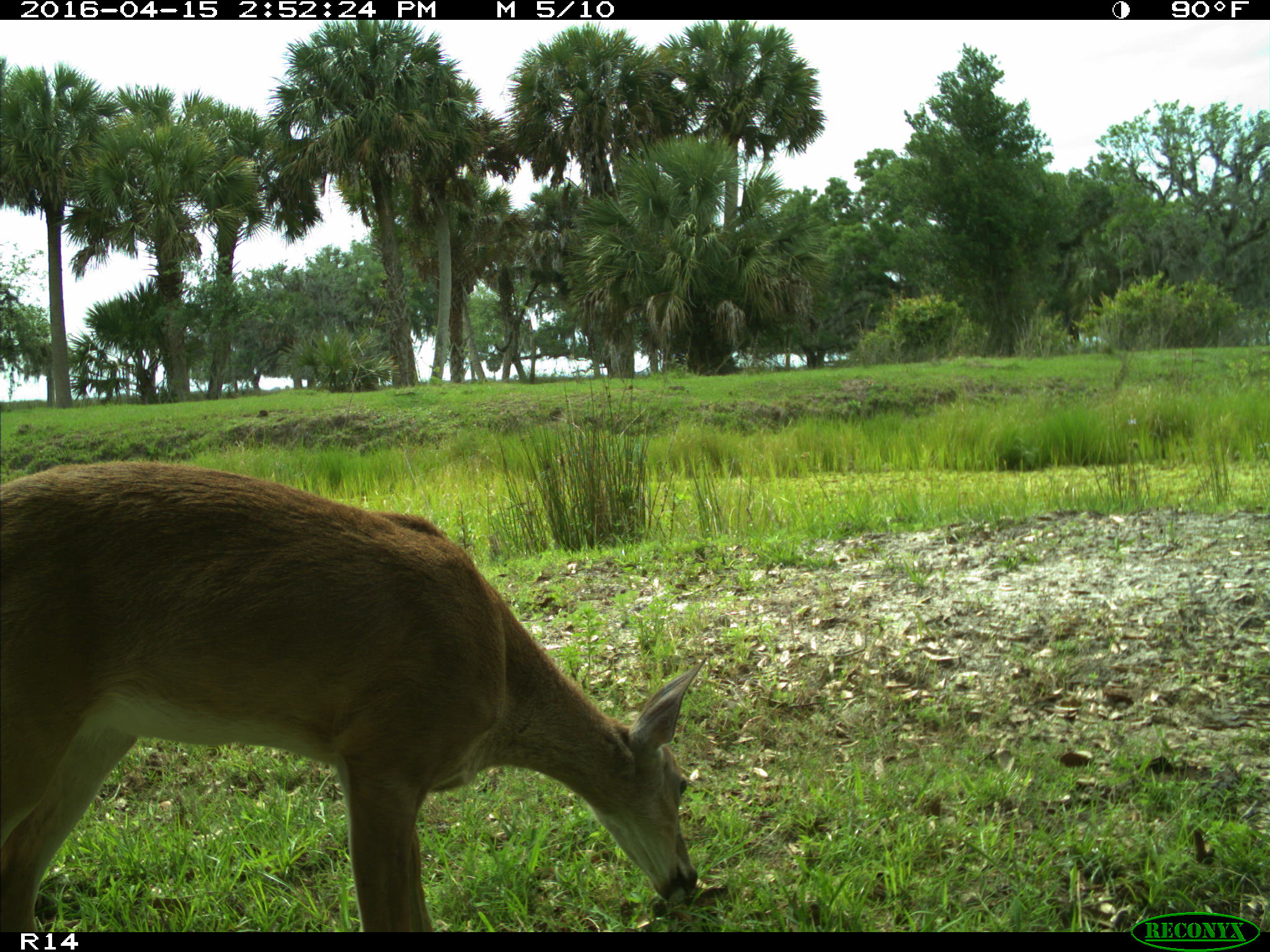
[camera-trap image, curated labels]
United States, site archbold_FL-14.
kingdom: Animalia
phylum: Chordata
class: Mammalia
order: Artiodactyla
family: Cervidae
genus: Odocoileus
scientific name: Odocoileus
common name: deer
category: unidentified deer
Unidentified deer (deer) (Odocoileus).